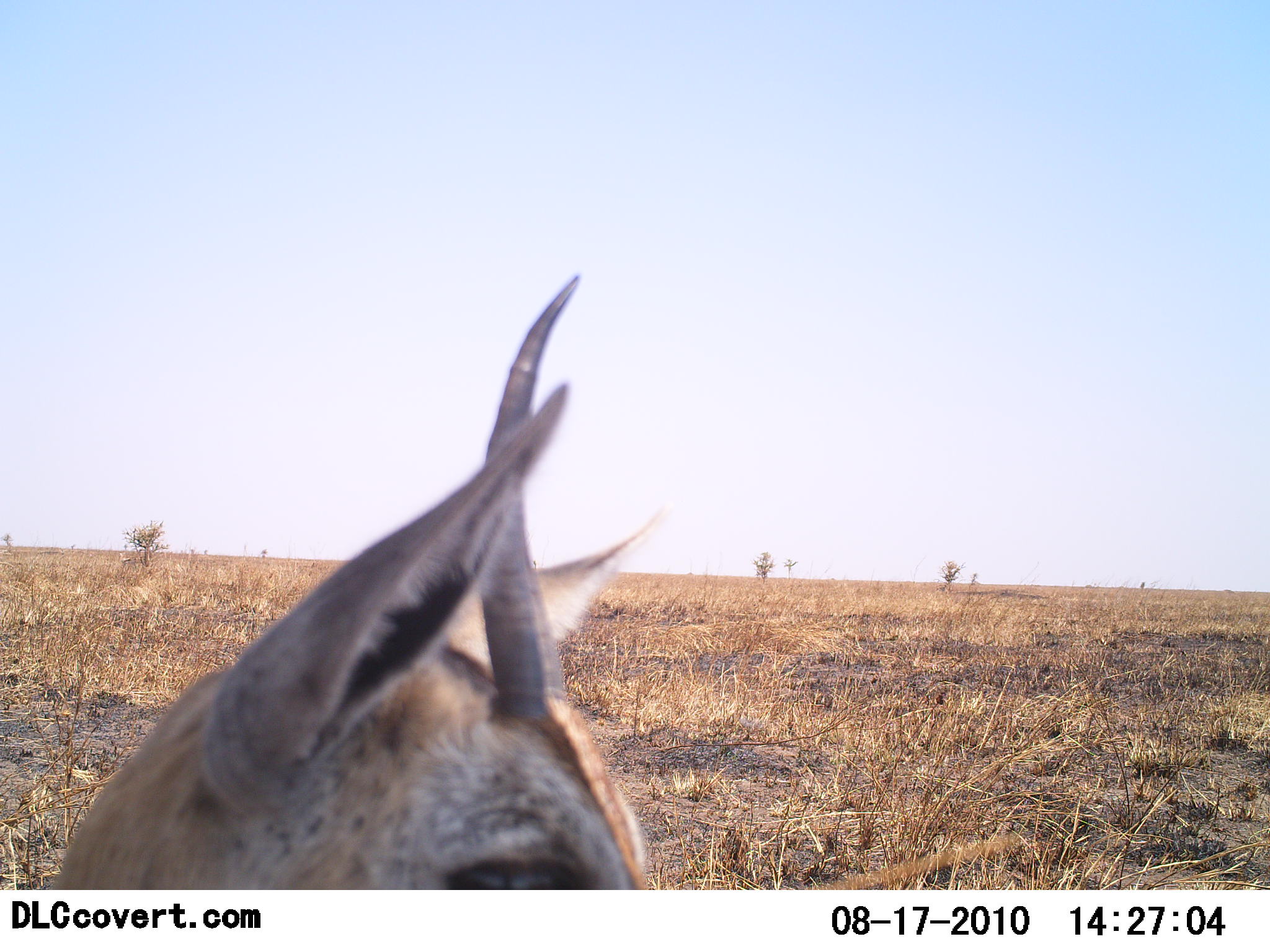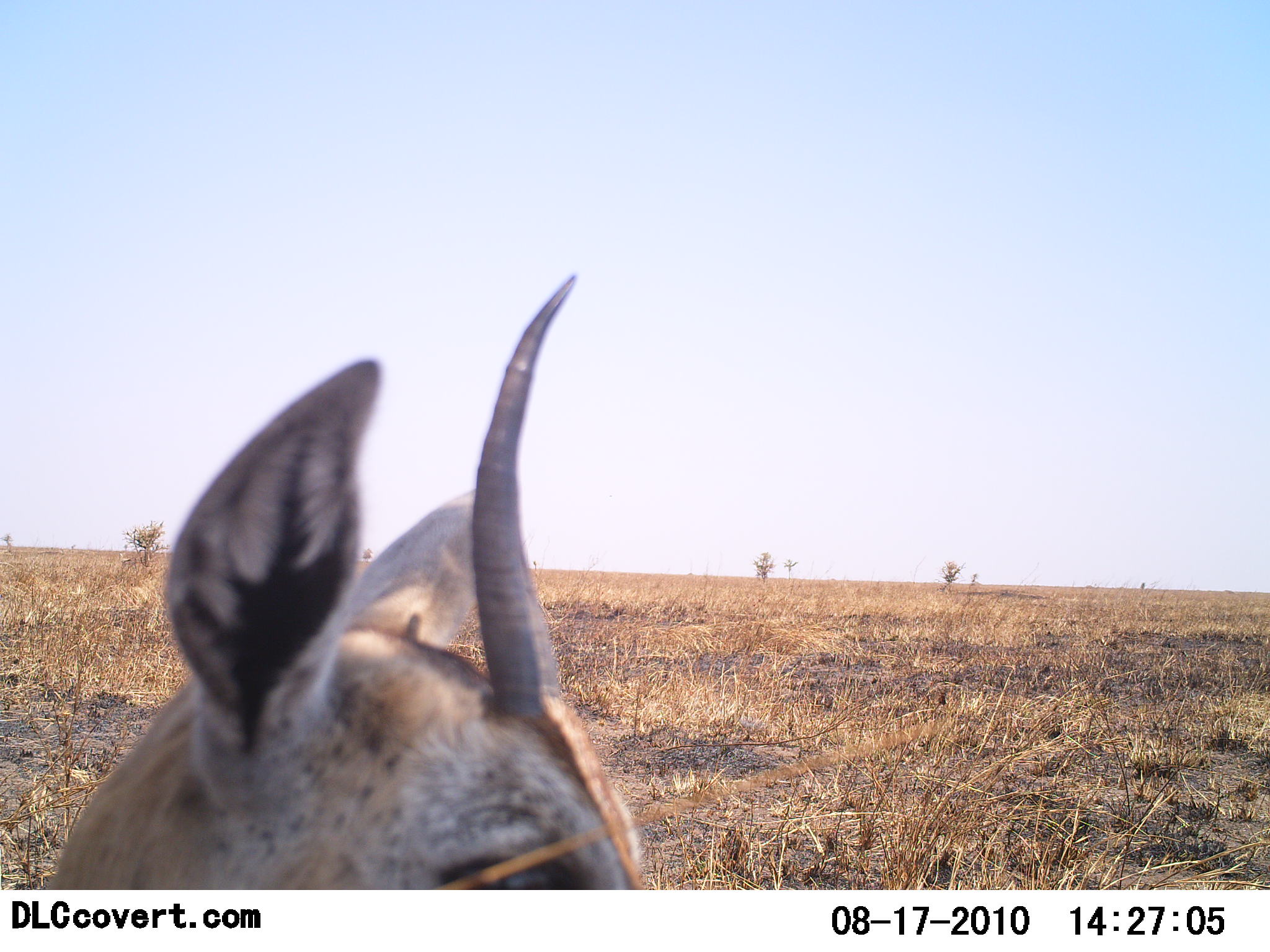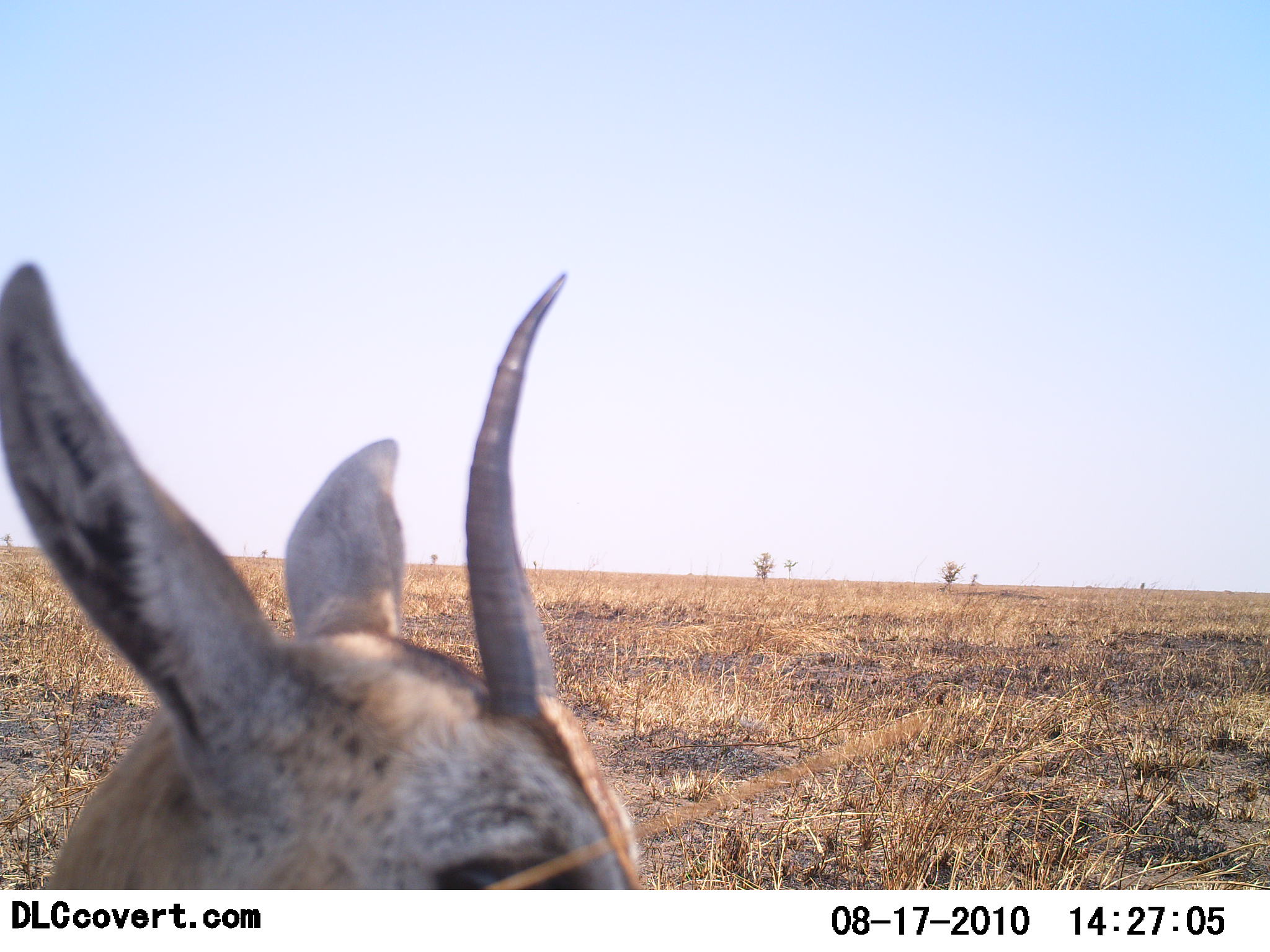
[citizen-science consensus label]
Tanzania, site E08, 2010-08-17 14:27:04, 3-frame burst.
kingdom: Animalia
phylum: Chordata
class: Mammalia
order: Artiodactyla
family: Bovidae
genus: Eudorcas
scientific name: Eudorcas thomsonii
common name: thomson's gazelle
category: gazellethomsons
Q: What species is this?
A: Gazellethomsons (thomson's gazelle) (Eudorcas thomsonii).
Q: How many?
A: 1.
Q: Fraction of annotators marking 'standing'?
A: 85%.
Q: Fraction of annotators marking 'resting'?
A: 15%.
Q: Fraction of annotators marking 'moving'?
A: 0%.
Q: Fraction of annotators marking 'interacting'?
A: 8%.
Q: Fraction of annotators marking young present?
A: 0%.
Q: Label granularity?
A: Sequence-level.